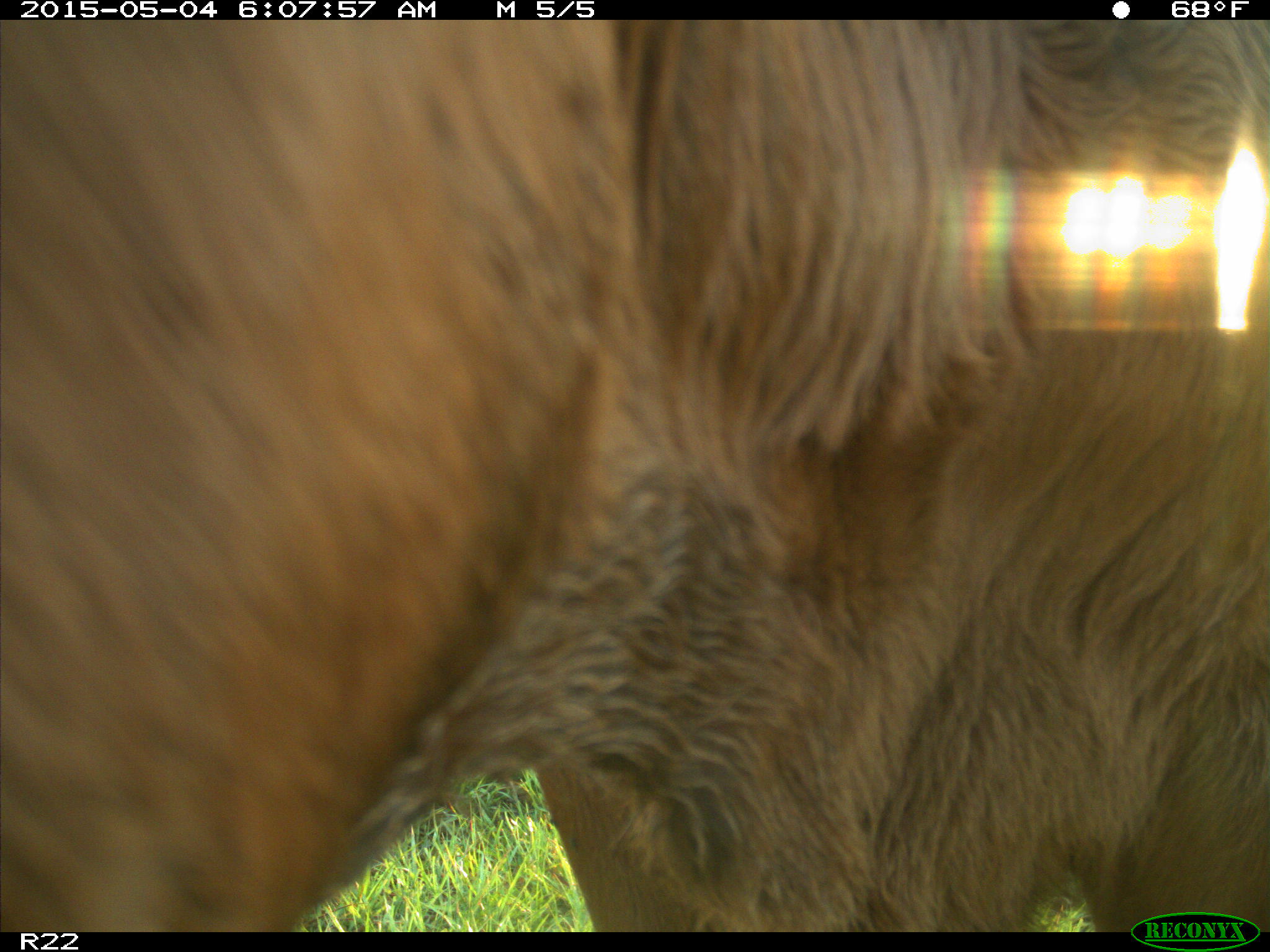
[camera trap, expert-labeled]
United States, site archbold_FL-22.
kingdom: Animalia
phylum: Chordata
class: Mammalia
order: Artiodactyla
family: Bovidae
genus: Bos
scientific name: Bos taurus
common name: domestic cow